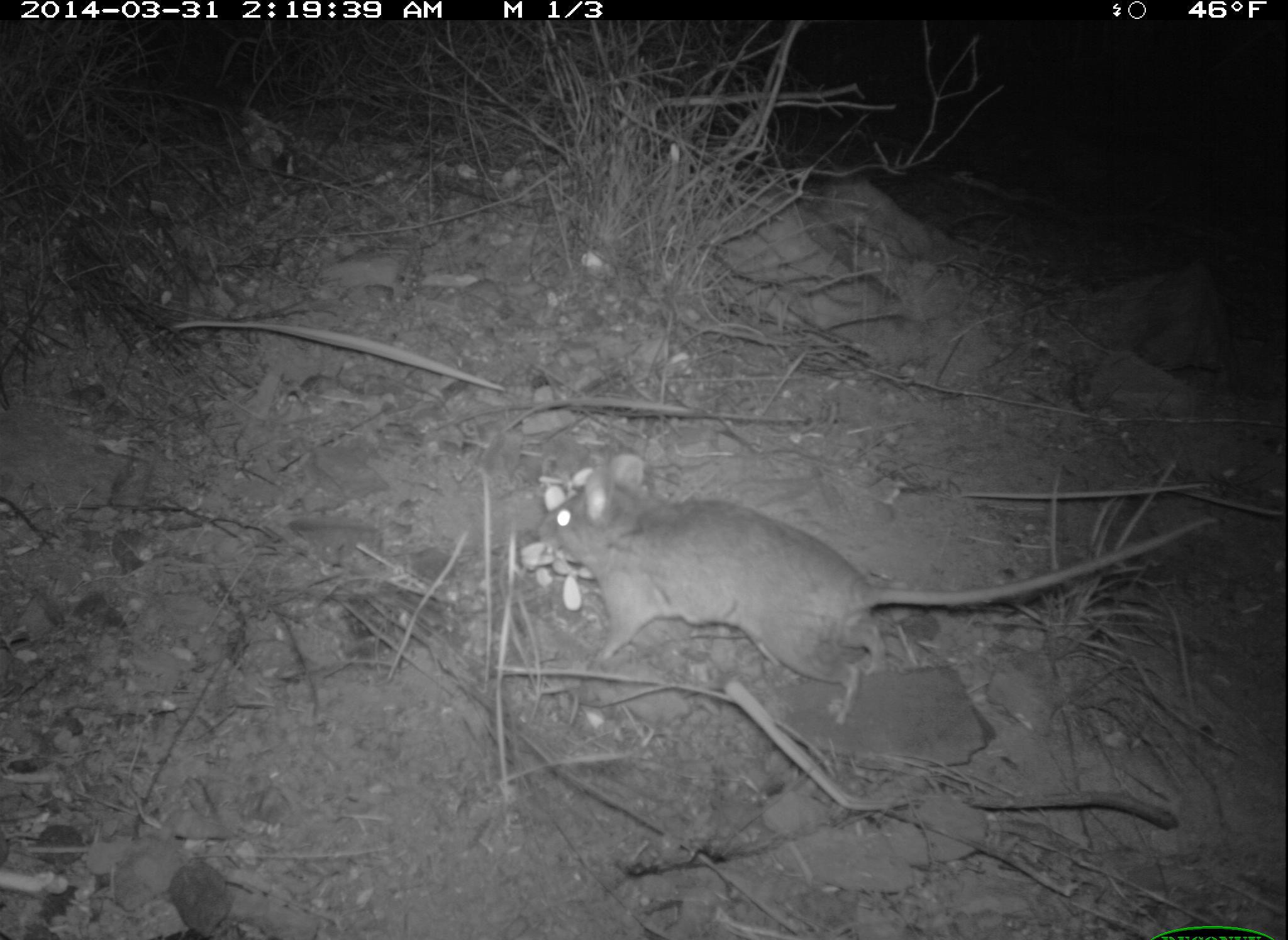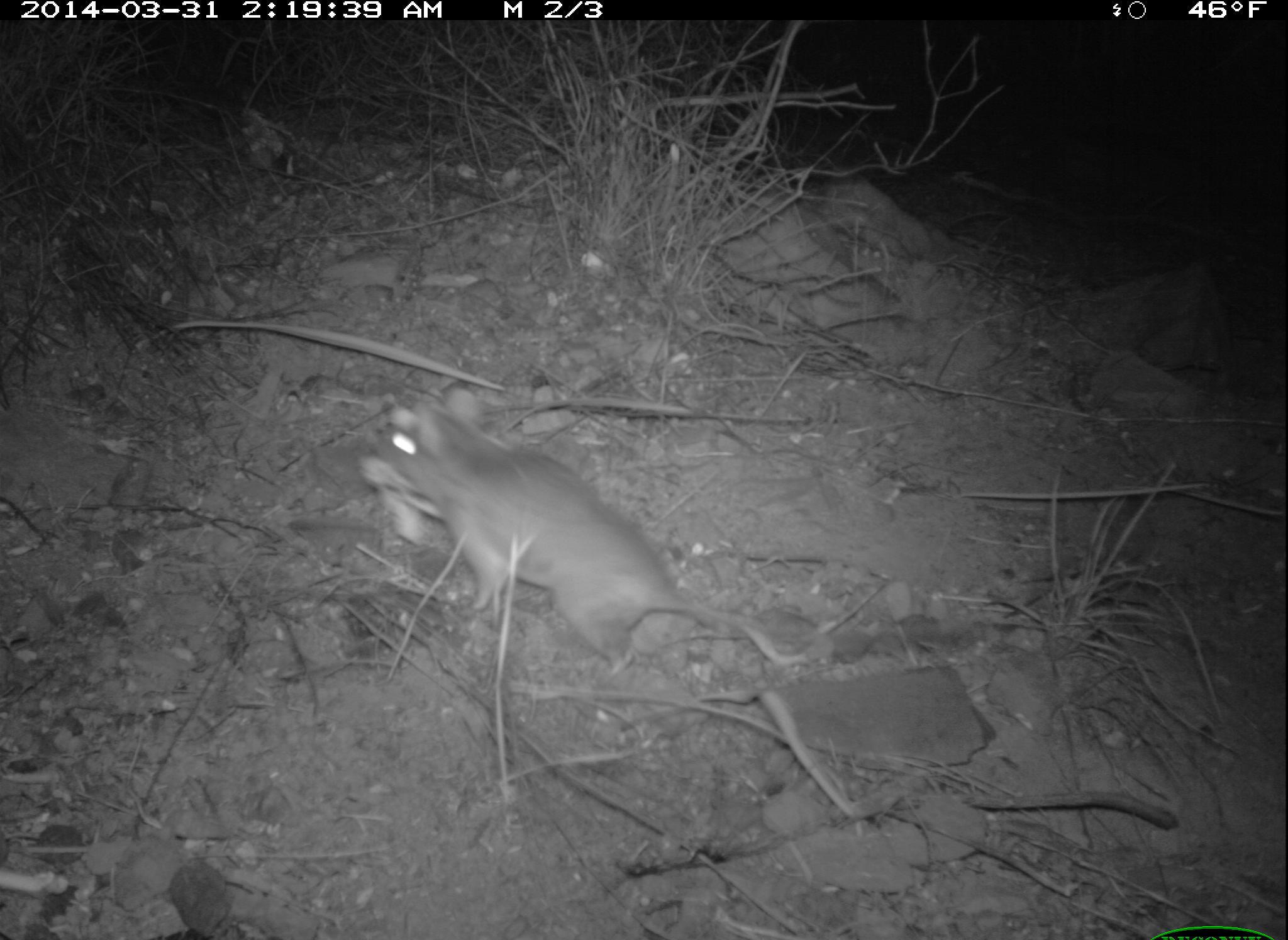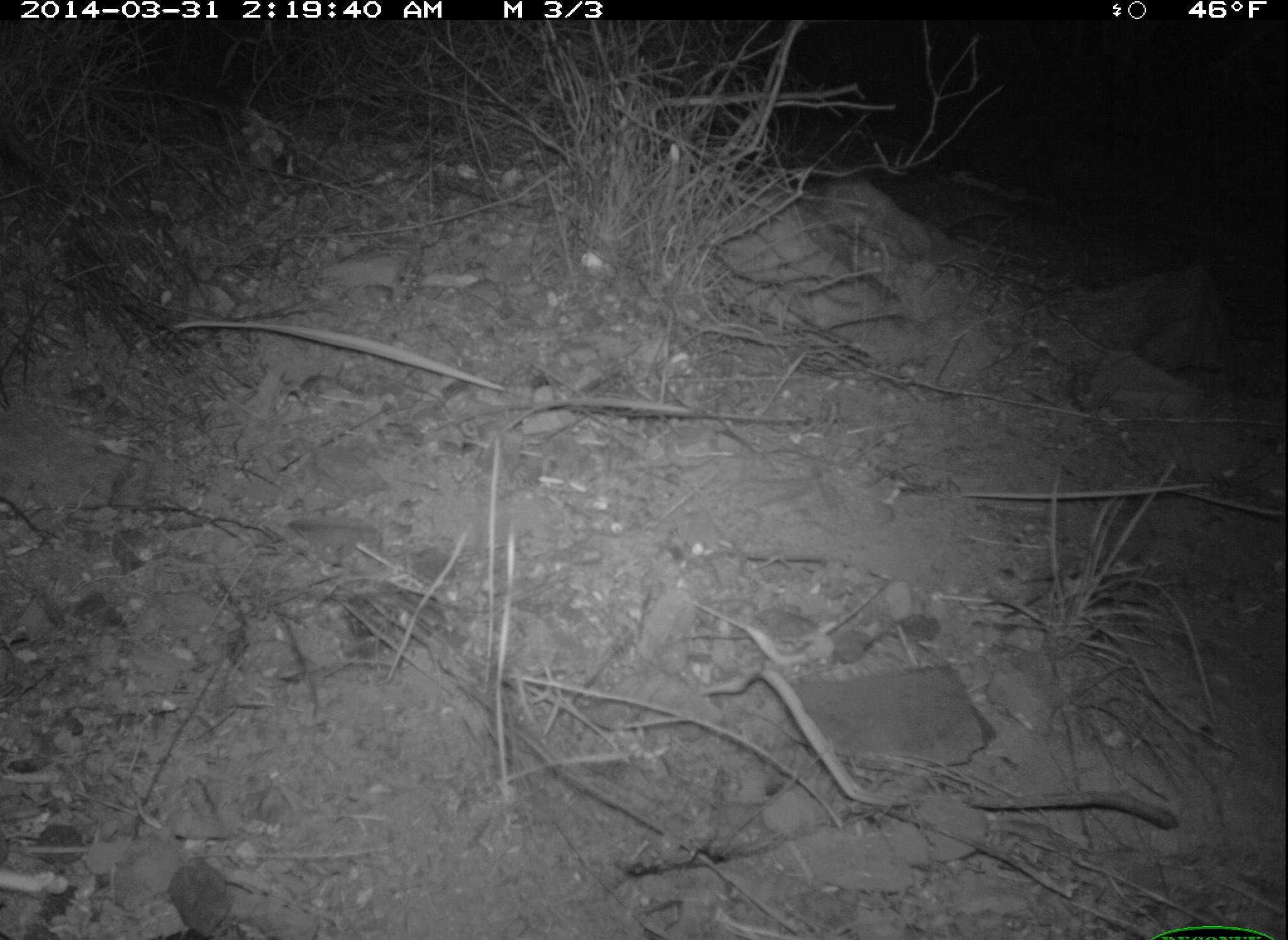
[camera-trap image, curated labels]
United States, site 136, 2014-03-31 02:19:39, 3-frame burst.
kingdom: Animalia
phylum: Chordata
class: Mammalia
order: Rodentia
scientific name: Rodentia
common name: rodent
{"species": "rodent (Rodentia)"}